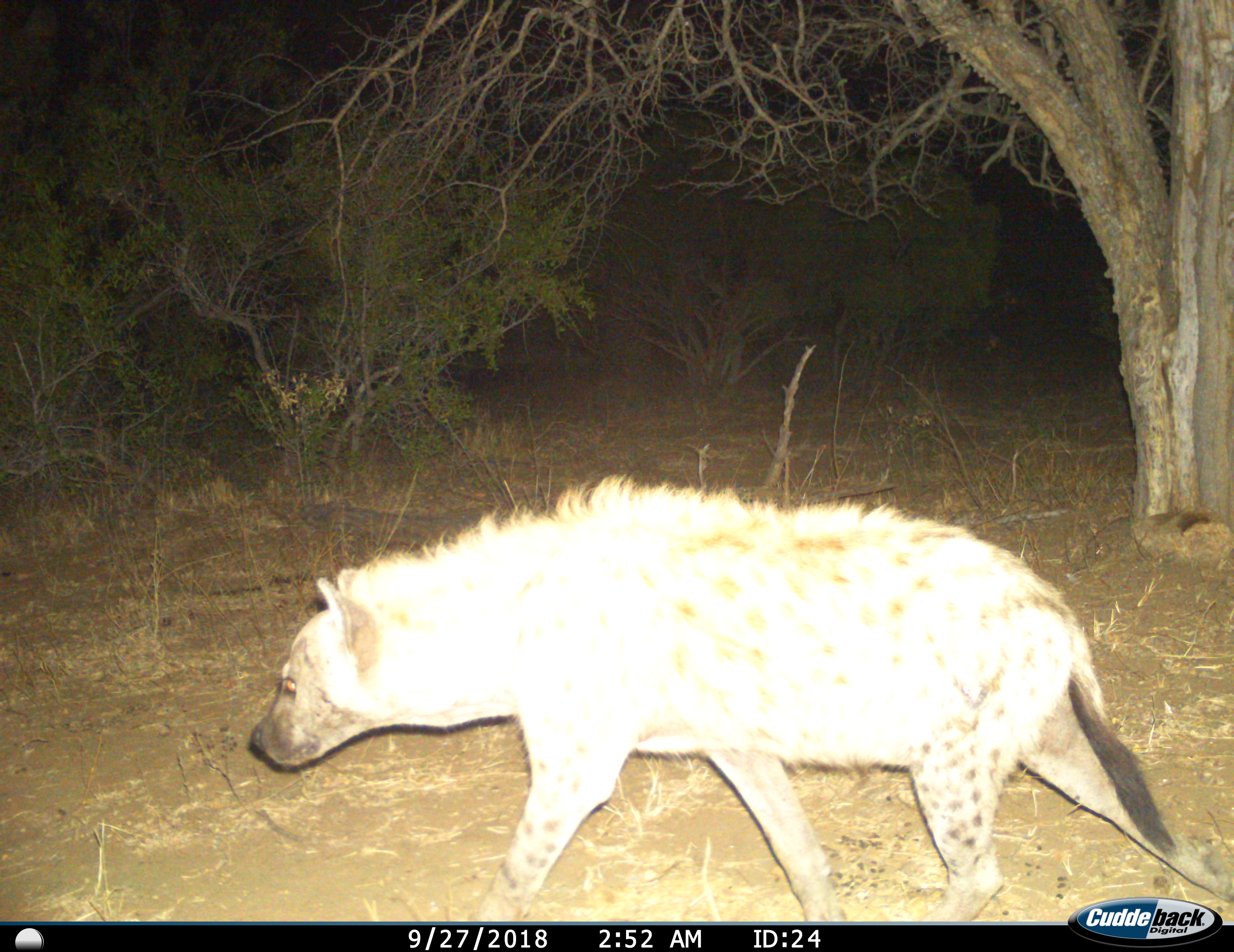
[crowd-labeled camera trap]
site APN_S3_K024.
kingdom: Animalia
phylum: Chordata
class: Mammalia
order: Carnivora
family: Hyaenidae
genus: Crocuta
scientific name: Crocuta crocuta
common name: spotted hyena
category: hyenaspotted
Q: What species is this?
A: Hyenaspotted (spotted hyena) (Crocuta crocuta).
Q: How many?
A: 1.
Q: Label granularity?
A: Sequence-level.